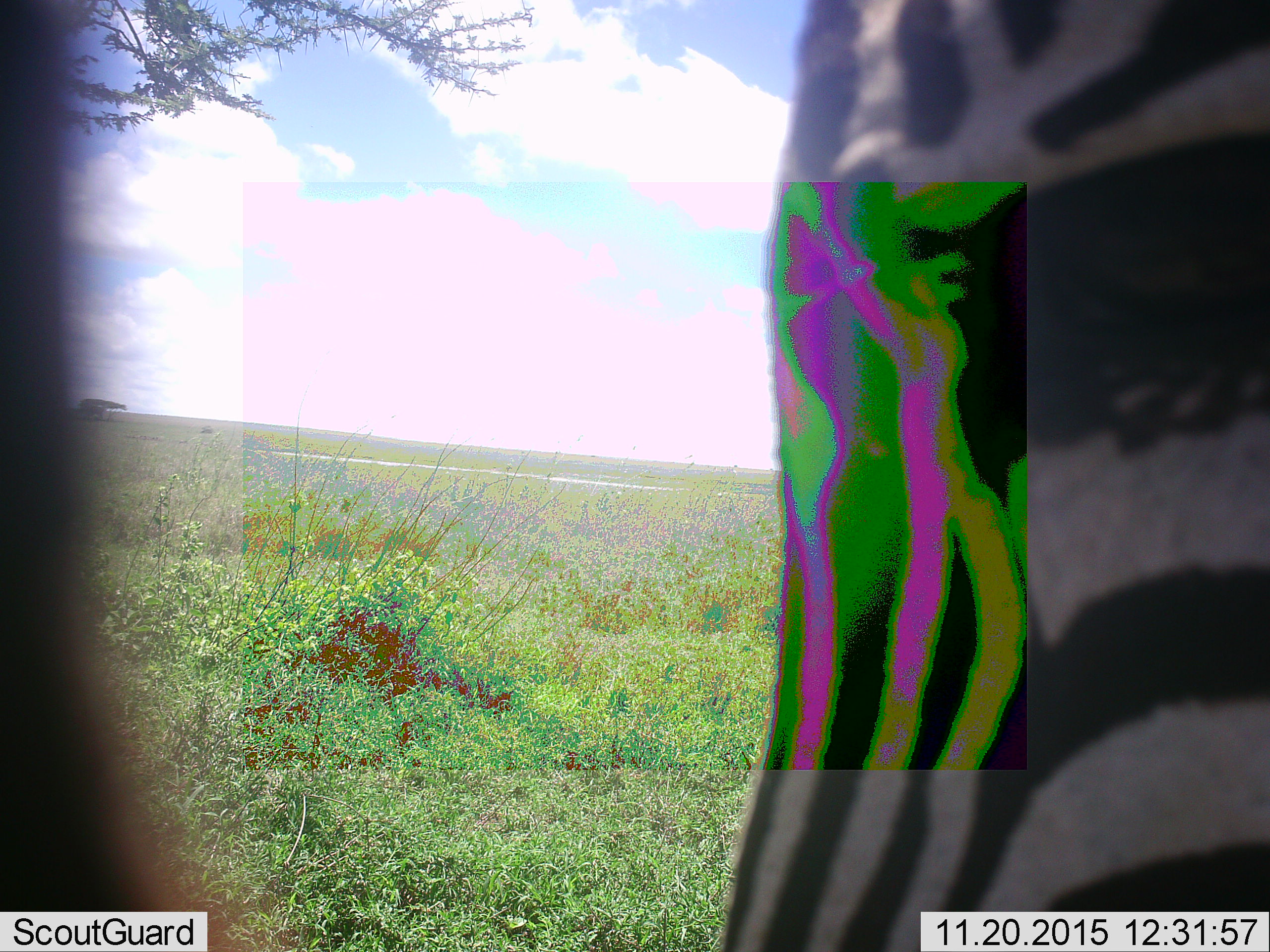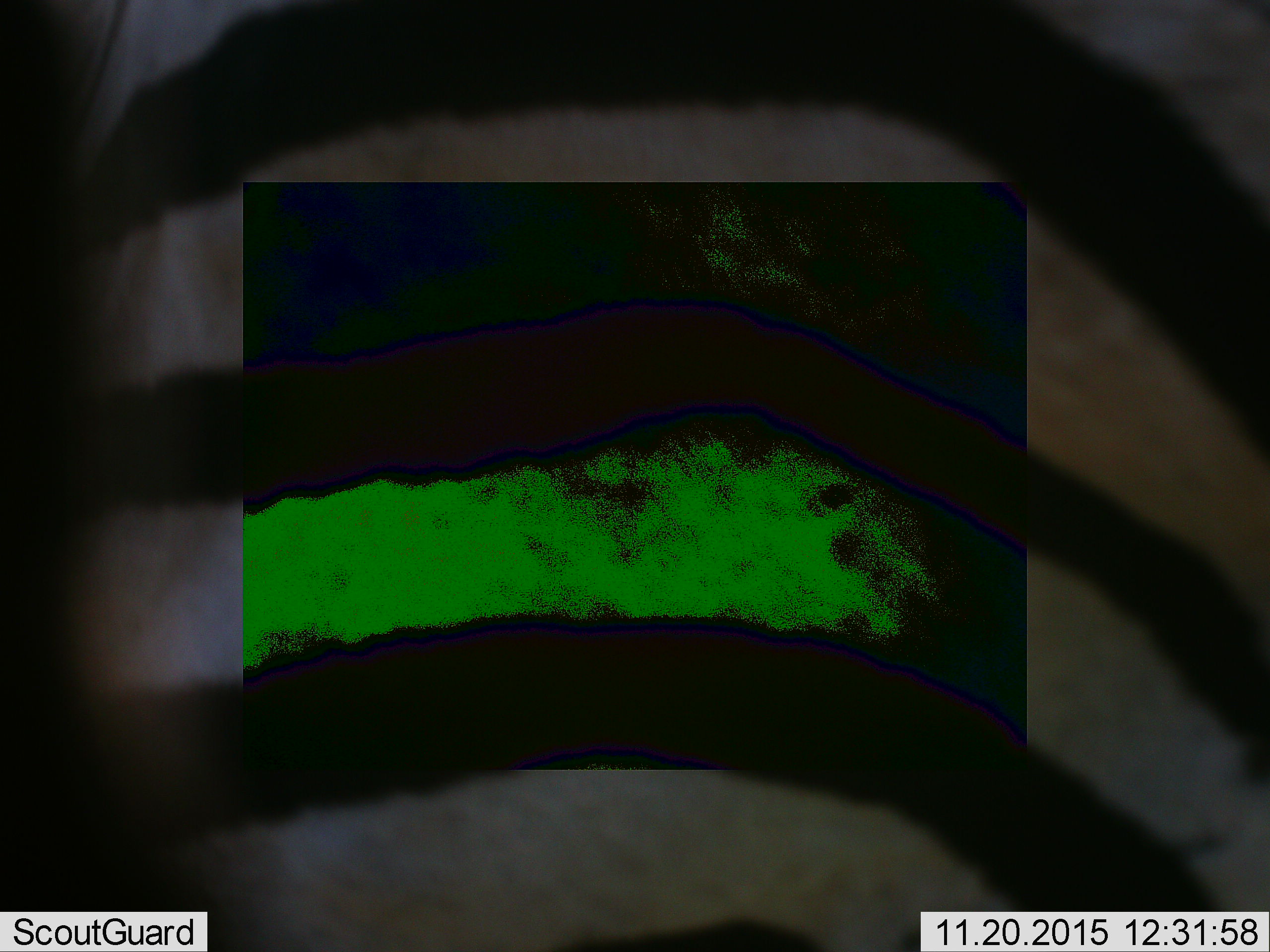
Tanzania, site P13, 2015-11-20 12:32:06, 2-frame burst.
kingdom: Animalia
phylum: Chordata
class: Mammalia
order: Perissodactyla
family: Equidae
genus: Equus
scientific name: Equus quagga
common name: plains zebra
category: zebra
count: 1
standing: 29%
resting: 0%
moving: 71%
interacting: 0%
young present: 0%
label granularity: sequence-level